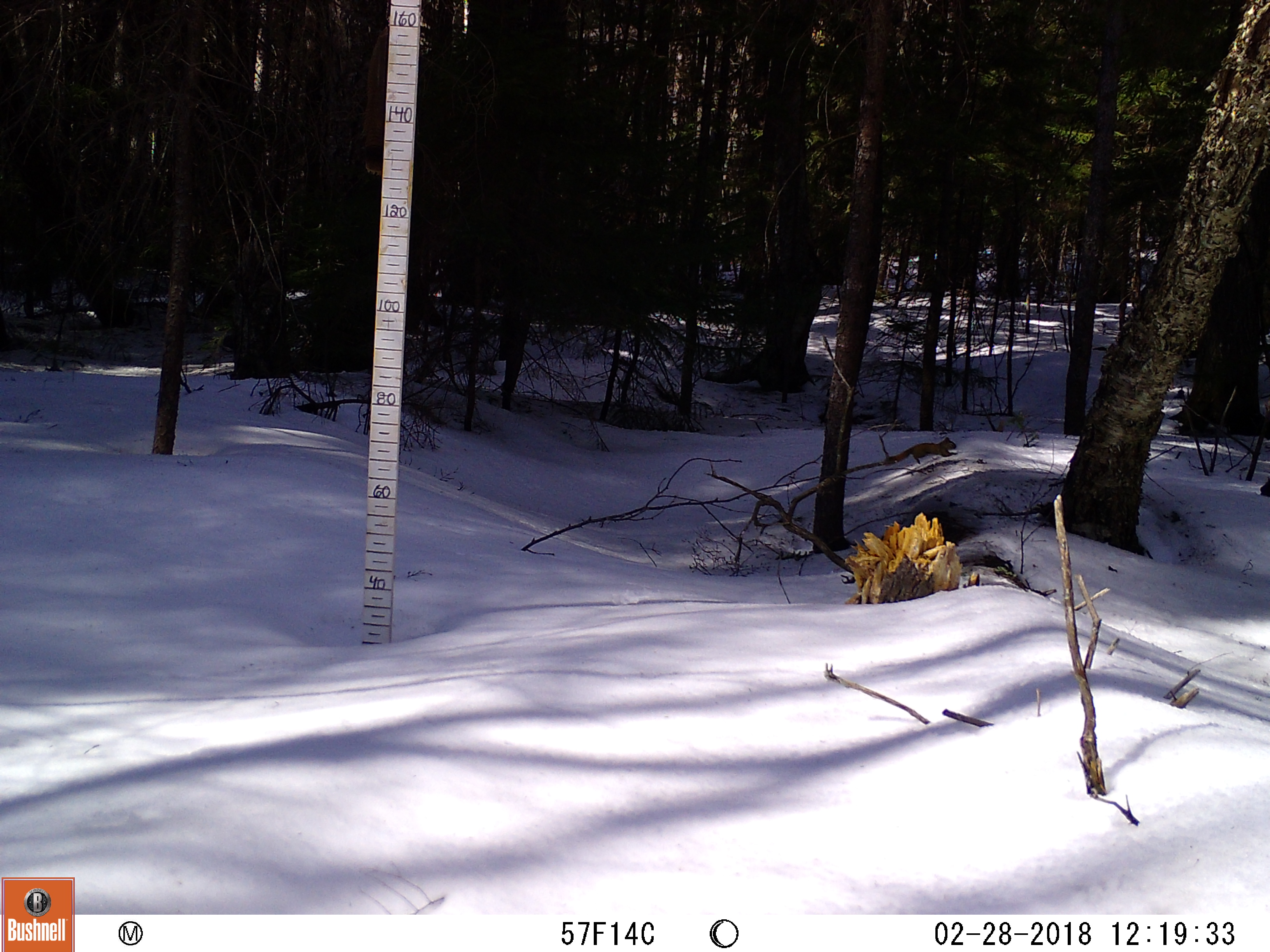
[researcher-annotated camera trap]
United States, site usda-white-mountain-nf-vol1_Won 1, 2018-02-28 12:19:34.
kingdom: Animalia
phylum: Chordata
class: Mammalia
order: Rodentia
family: Sciuridae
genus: Tamiasciurus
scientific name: Tamiasciurus hudsonicus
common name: red squirrel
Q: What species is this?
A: Red squirrel (Tamiasciurus hudsonicus).